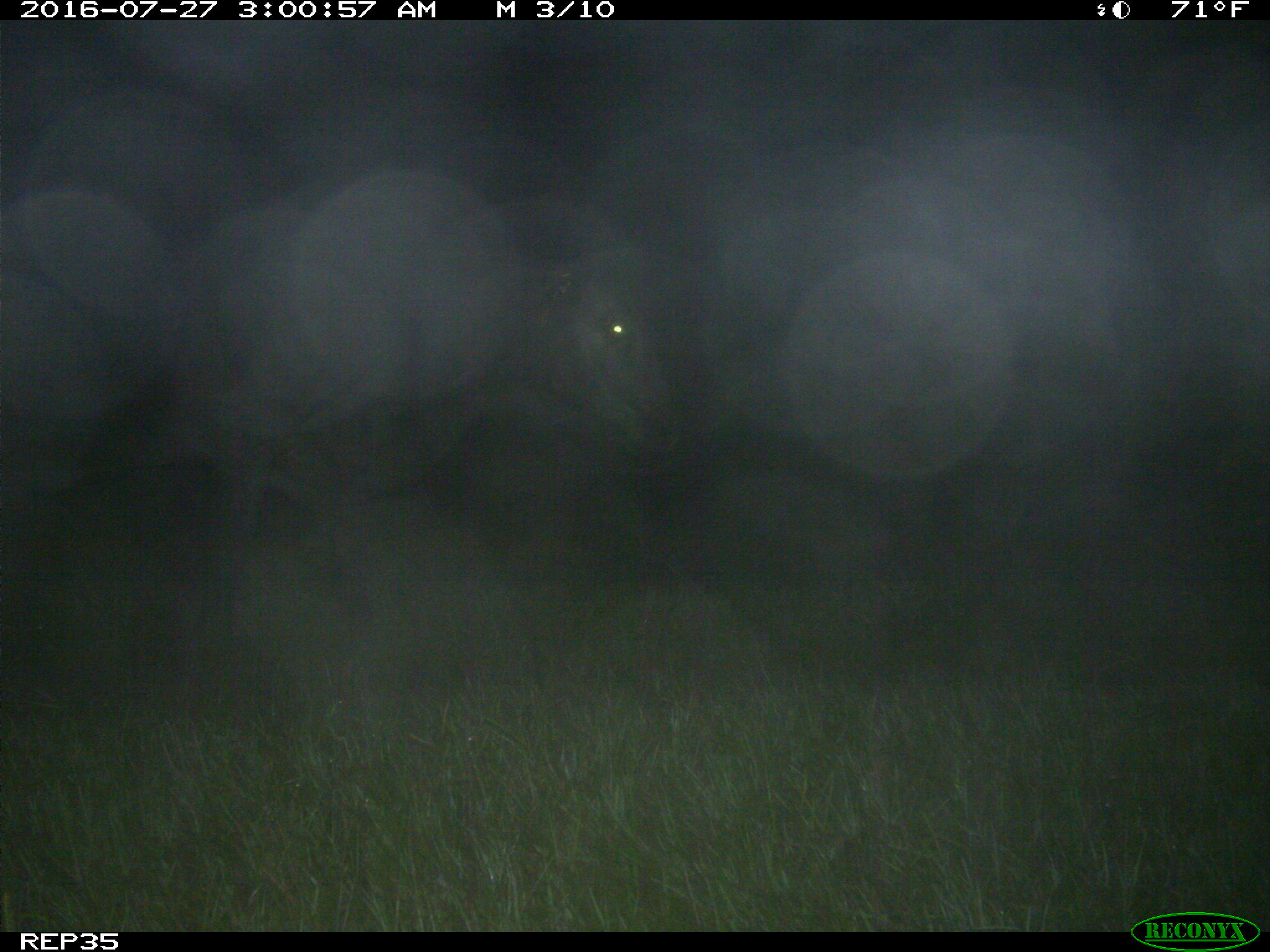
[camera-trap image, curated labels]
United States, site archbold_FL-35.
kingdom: Animalia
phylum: Chordata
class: Mammalia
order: Artiodactyla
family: Bovidae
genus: Bos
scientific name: Bos taurus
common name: domestic cow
Bos taurus (domestic cow).